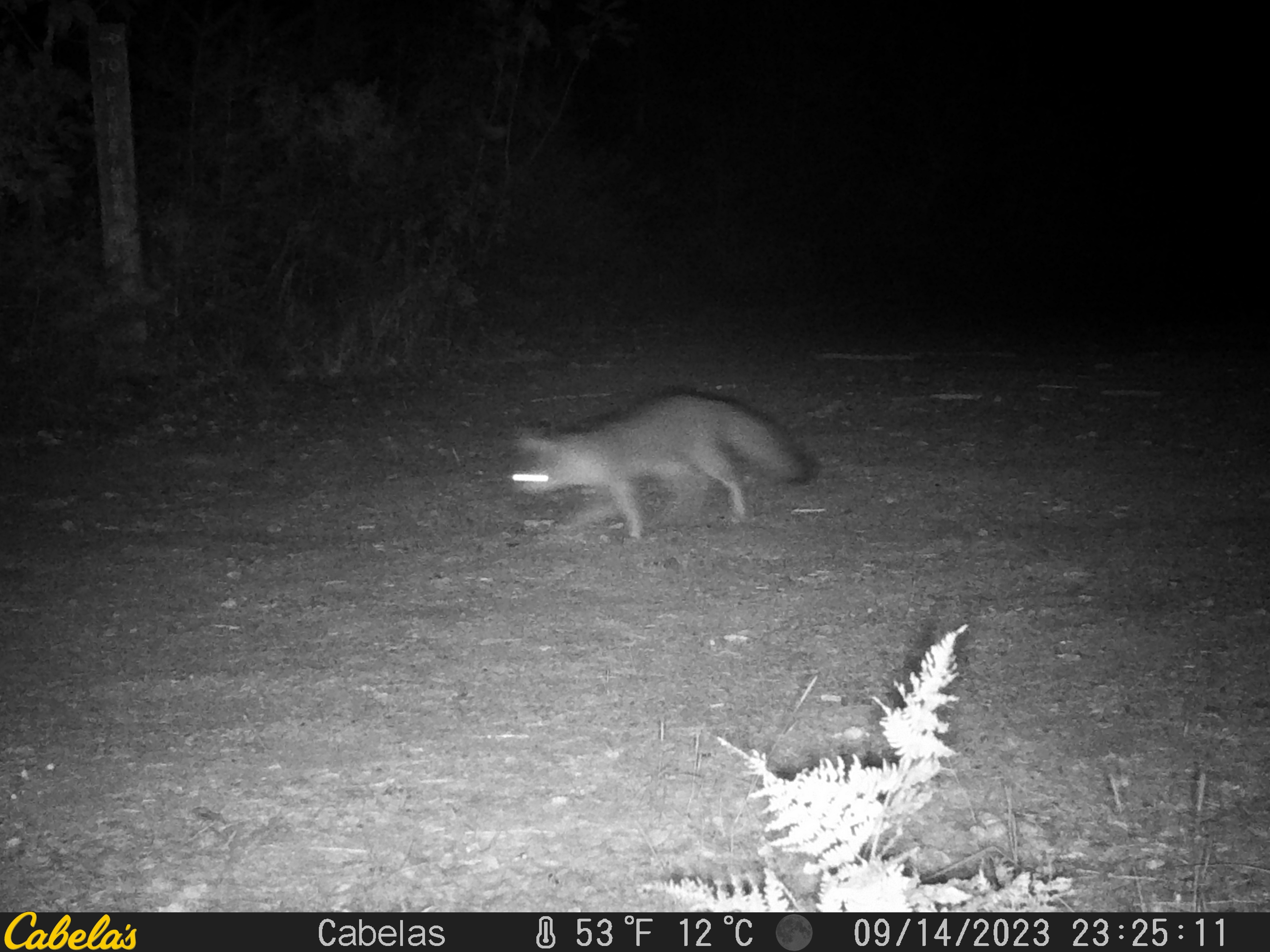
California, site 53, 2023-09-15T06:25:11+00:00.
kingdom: Animalia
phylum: Chordata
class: Mammalia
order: Carnivora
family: Canidae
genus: Urocyon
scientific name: Urocyon cinereoargenteus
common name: gray fox